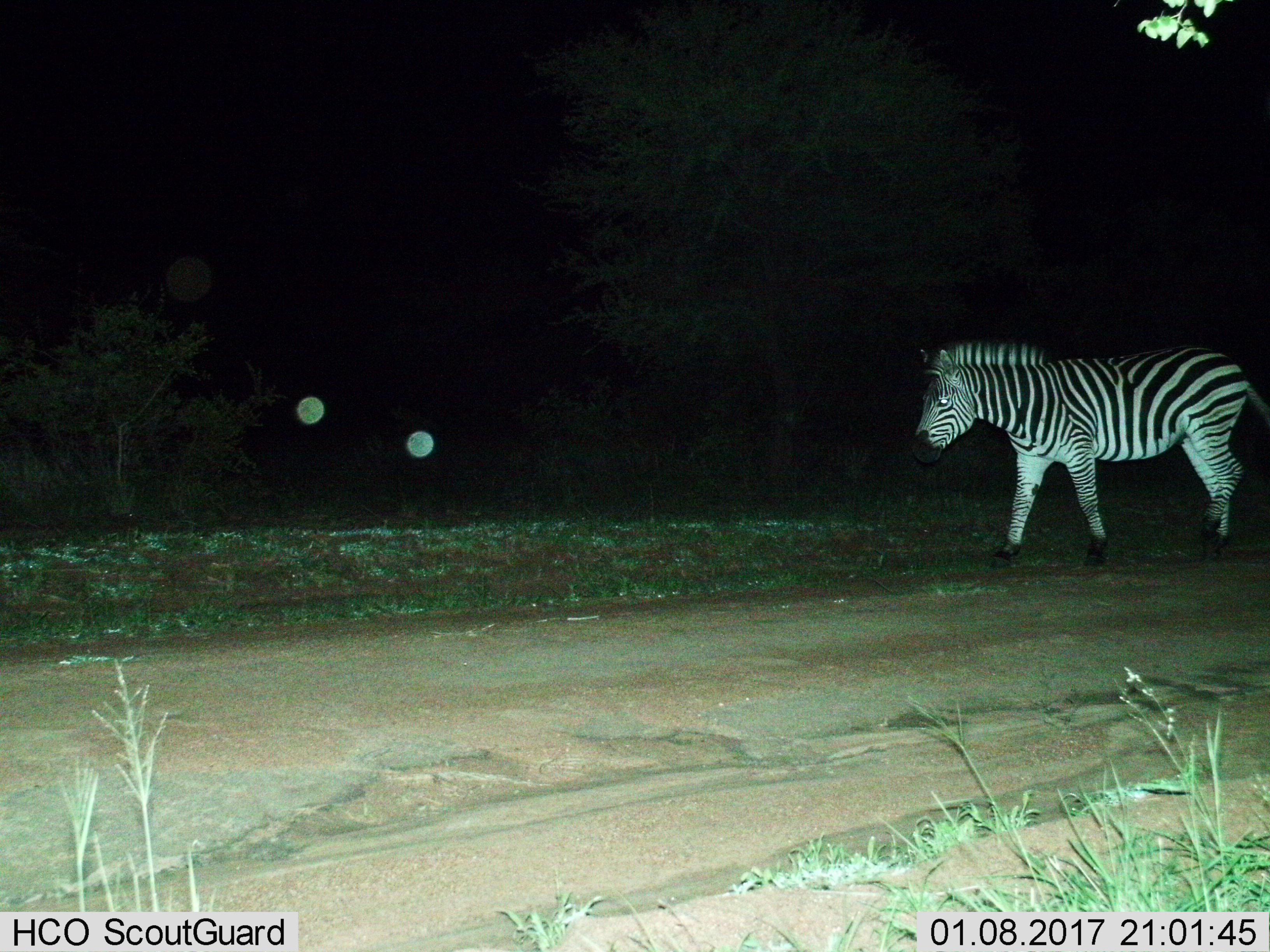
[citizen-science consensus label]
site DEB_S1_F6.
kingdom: Animalia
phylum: Chordata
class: Mammalia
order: Perissodactyla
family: Equidae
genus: Equus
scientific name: Equus quagga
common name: plains zebra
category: zebraplains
Zebraplains (plains zebra) (Equus quagga), count 1. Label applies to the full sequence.